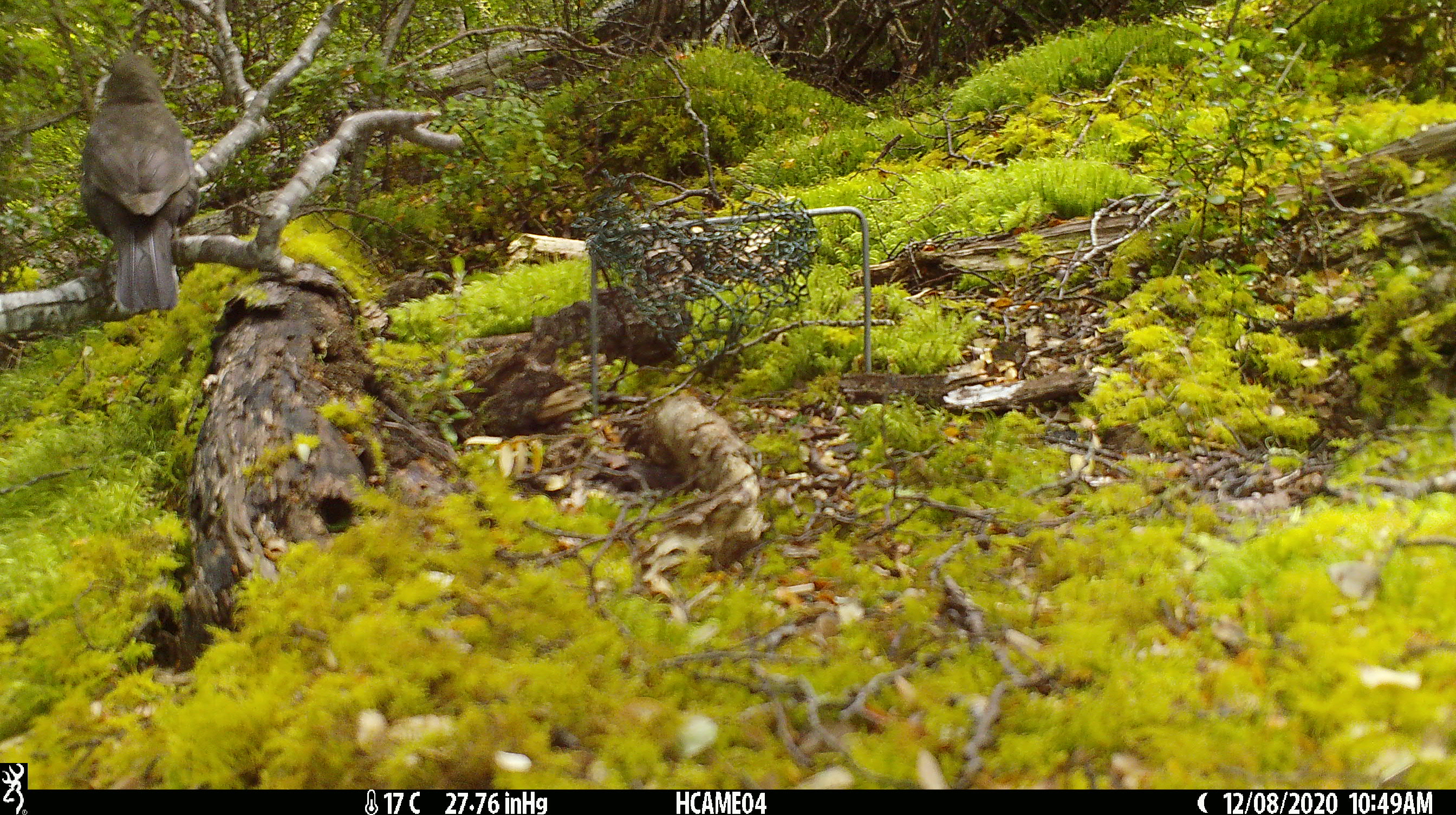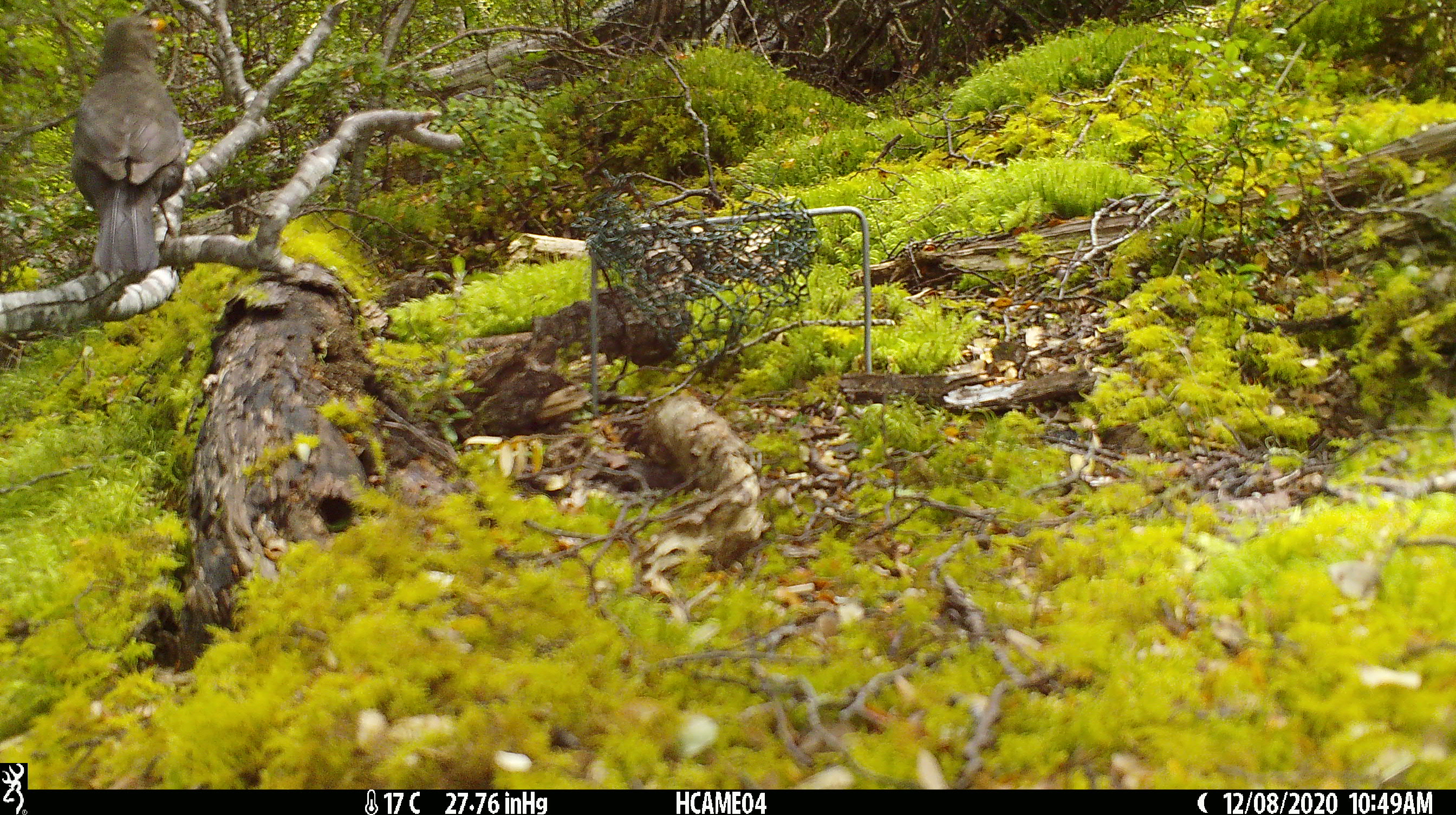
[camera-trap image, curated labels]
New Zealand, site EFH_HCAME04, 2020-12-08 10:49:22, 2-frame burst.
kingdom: Animalia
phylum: Chordata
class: Aves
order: Passeriformes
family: Turdidae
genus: Turdus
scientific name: Turdus merula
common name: eurasian blackbird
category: blackbird